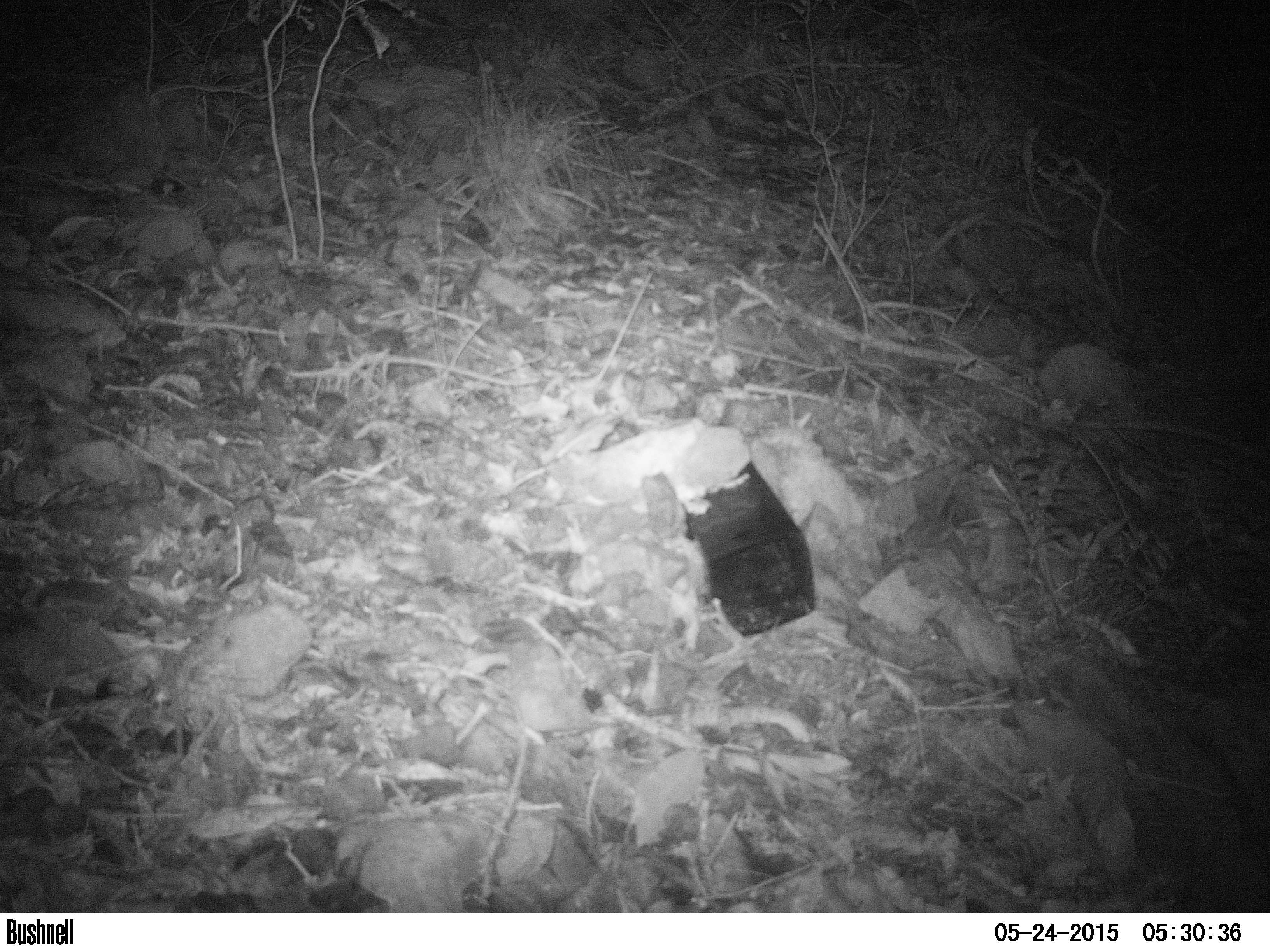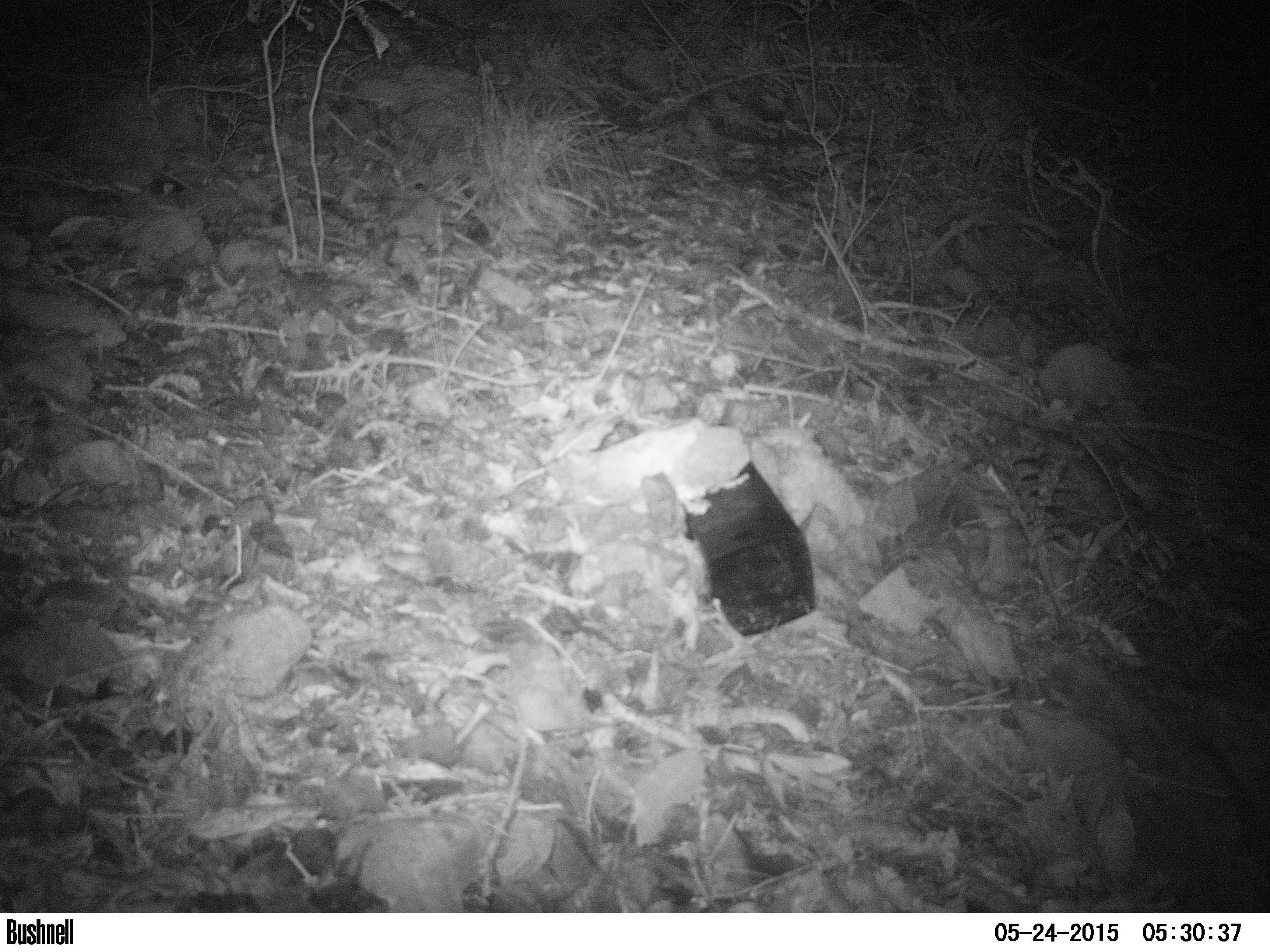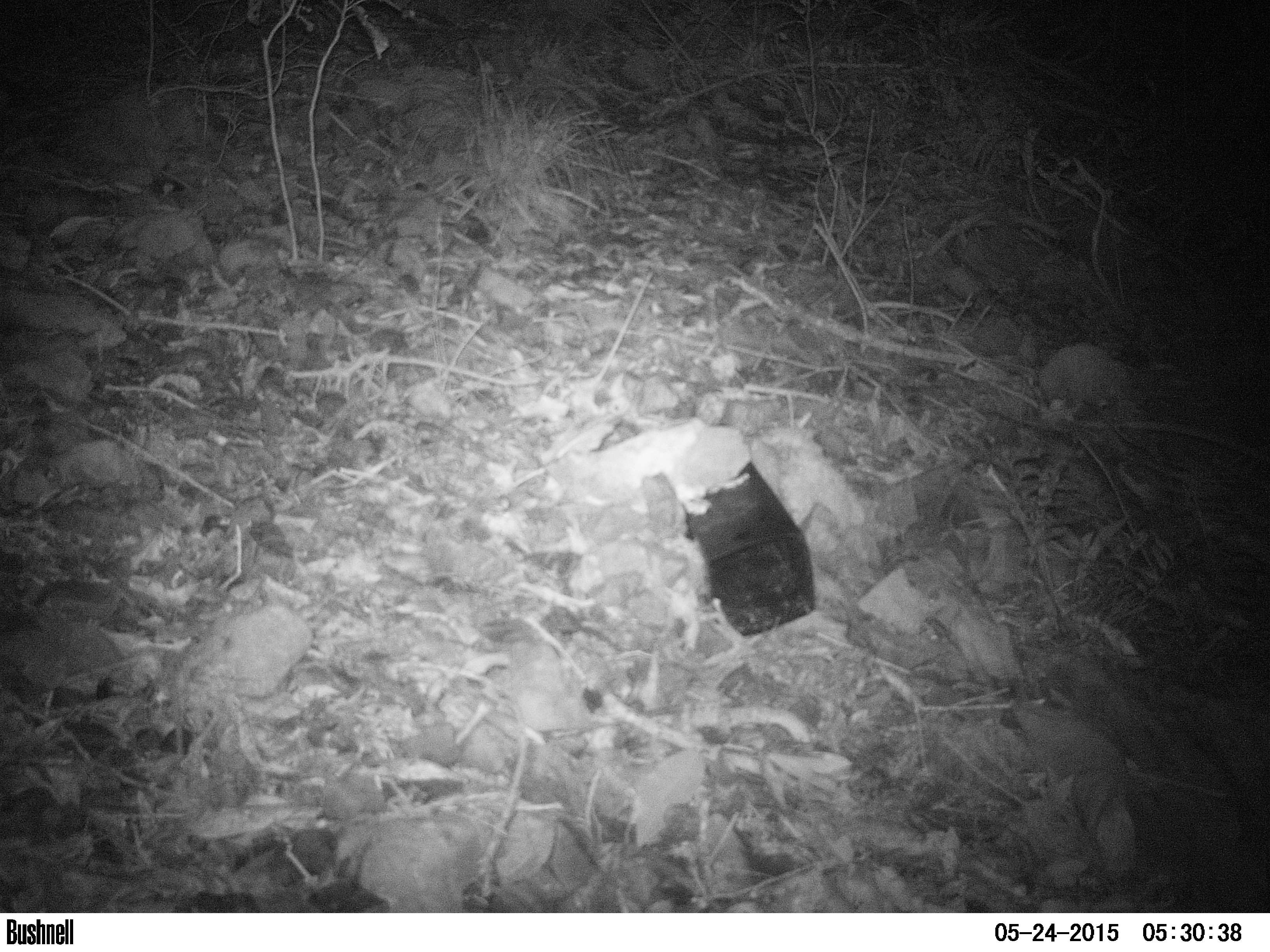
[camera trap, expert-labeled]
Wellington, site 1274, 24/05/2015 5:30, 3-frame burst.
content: no animal present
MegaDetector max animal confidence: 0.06